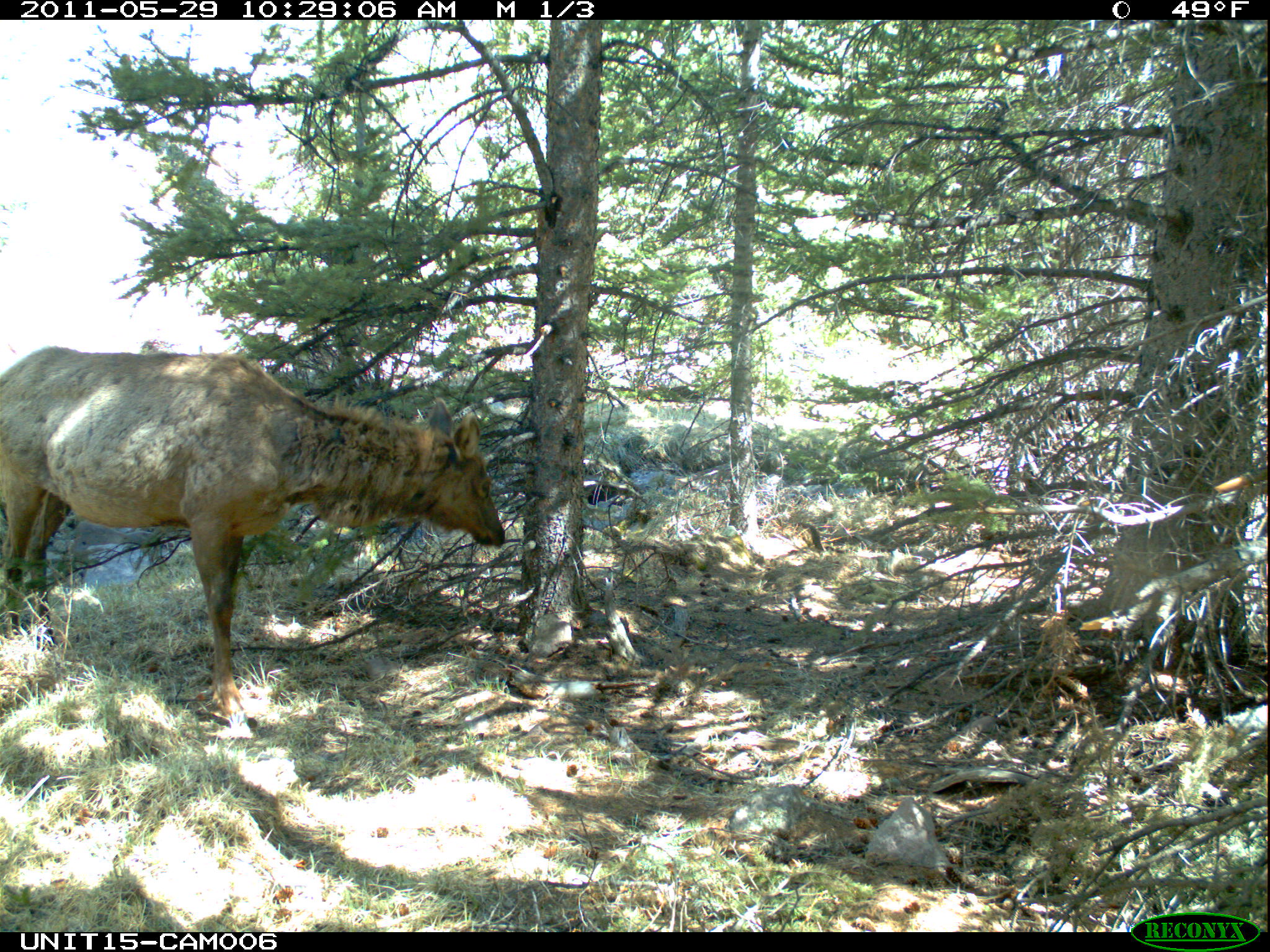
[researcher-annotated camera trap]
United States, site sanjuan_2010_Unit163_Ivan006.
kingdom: Animalia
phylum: Chordata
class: Mammalia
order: Artiodactyla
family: Cervidae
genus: Cervus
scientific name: Cervus elaphus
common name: red deer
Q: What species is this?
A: Cervus elaphus (red deer).